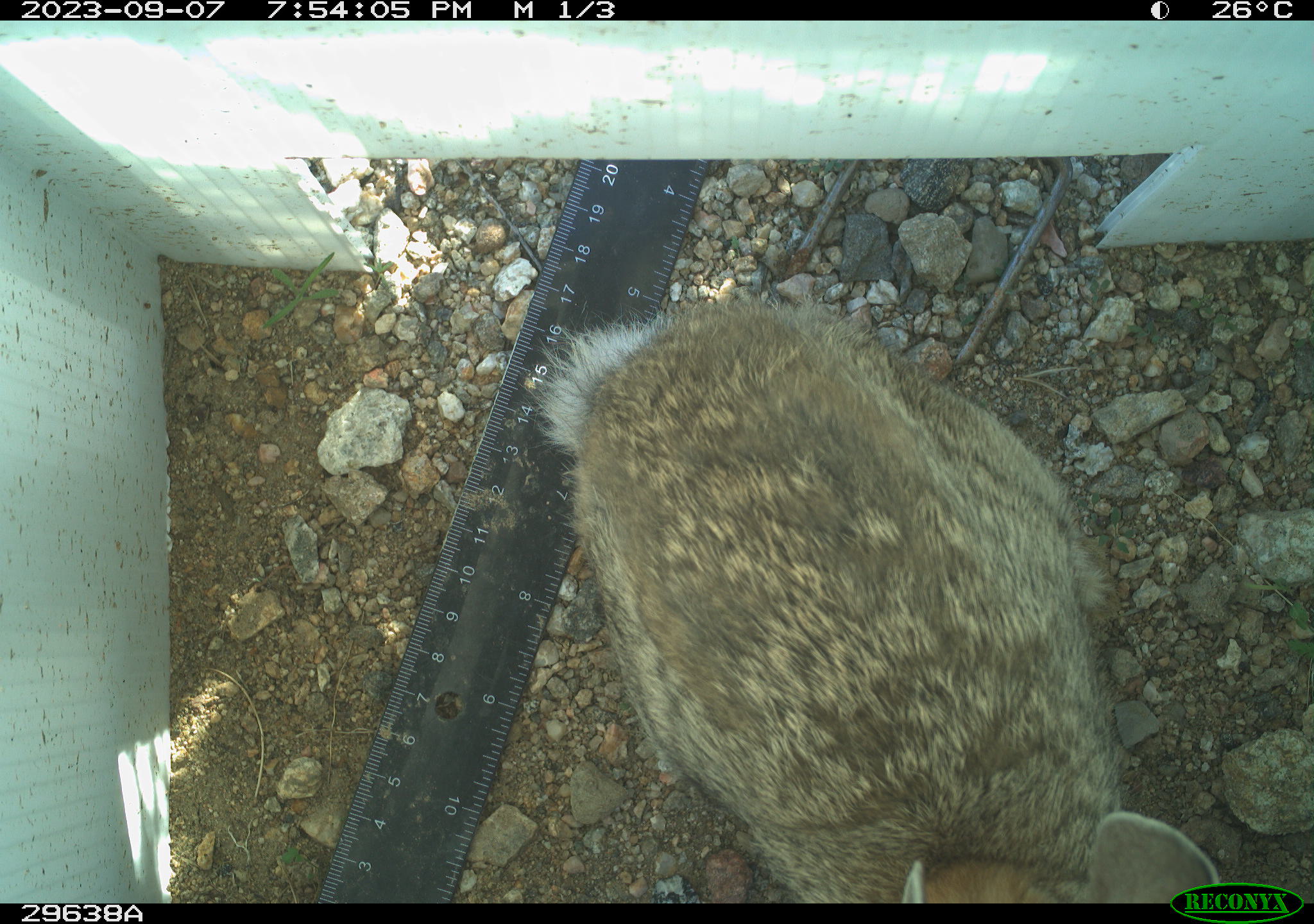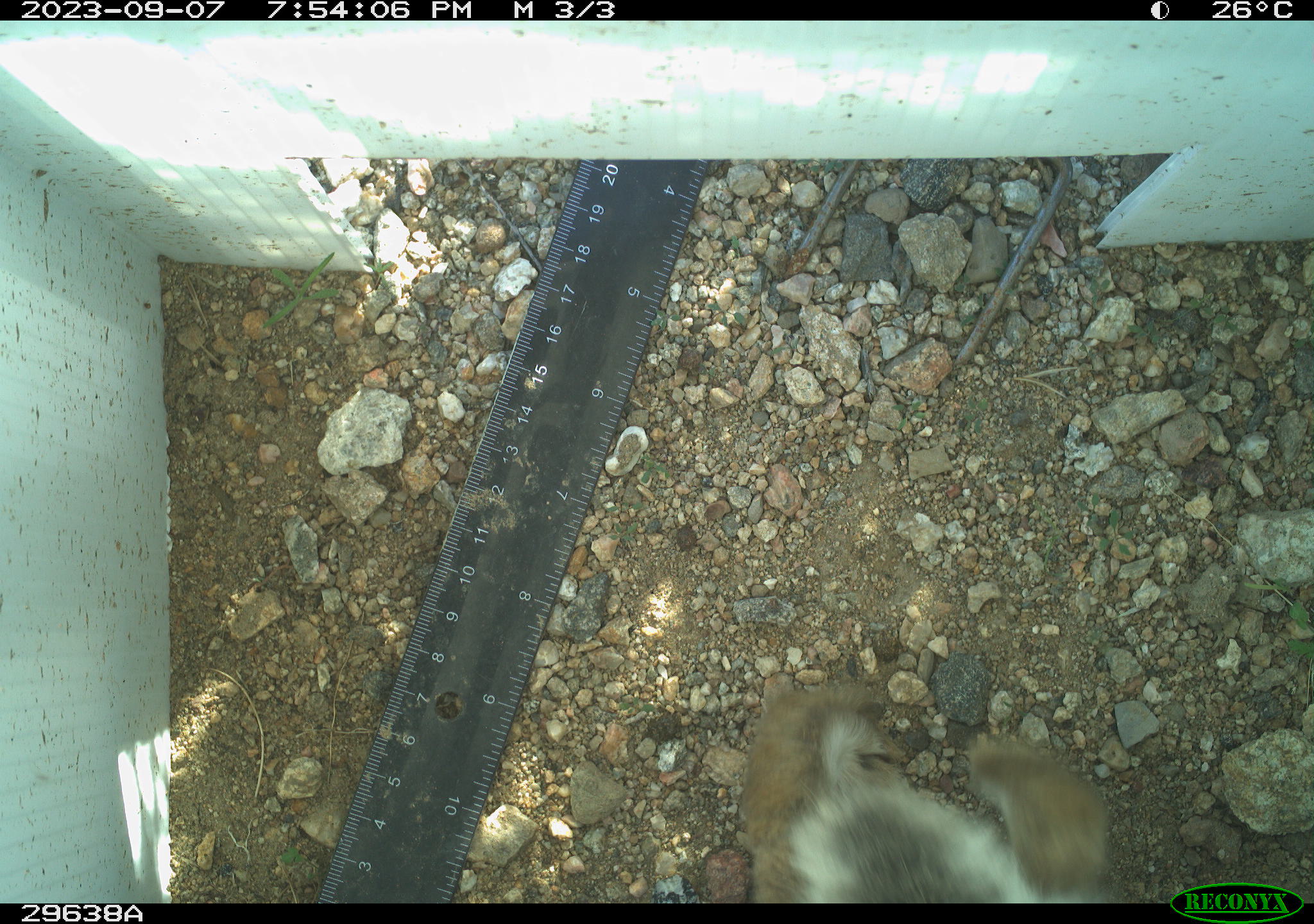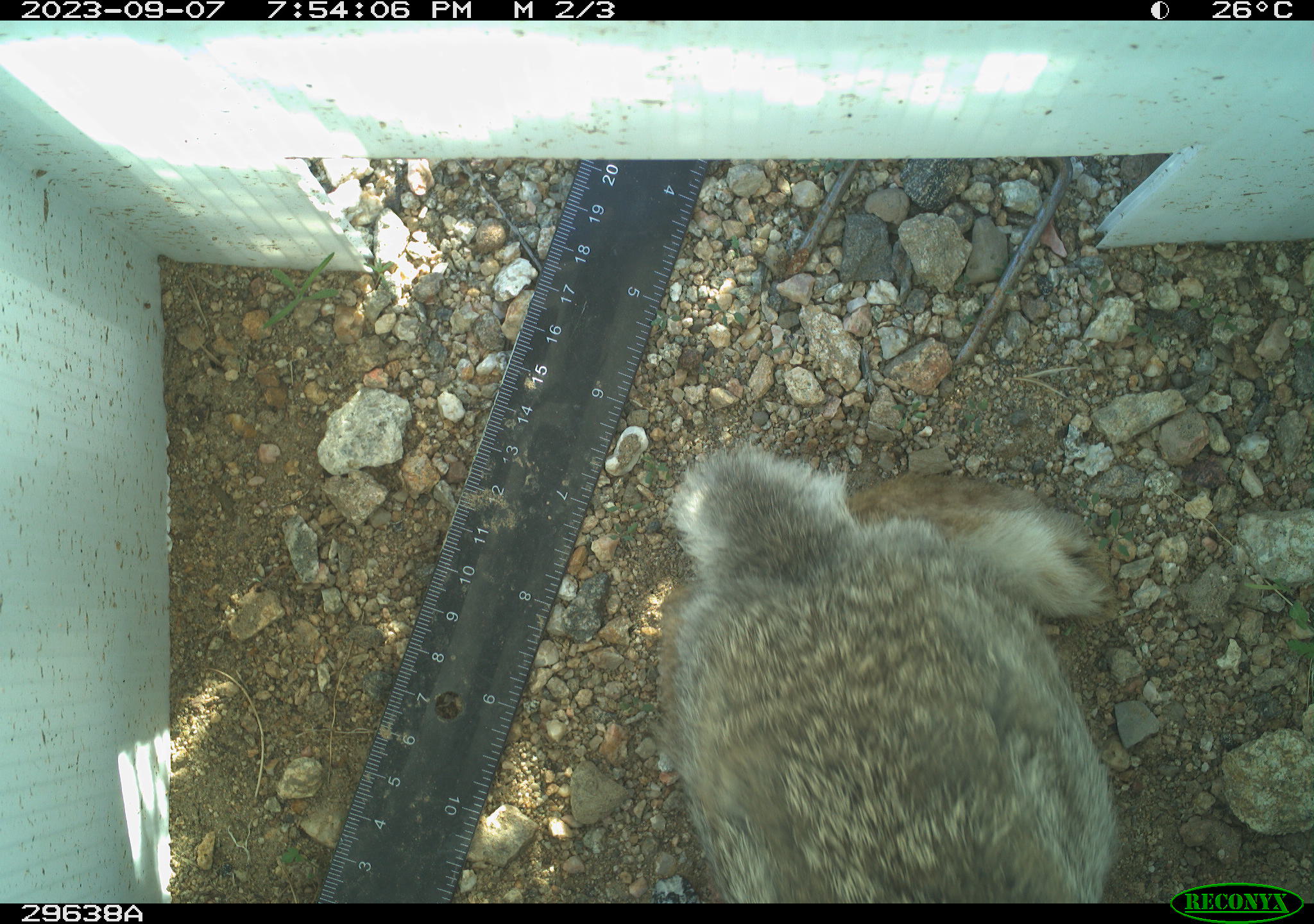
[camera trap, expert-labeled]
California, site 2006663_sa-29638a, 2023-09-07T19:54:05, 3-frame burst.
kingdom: Animalia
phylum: Chordata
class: Mammalia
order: Lagomorpha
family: Leporidae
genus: Lepus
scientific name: Lepus californicus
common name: black-tailed jackrabbit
Black-tailed jackrabbit (Lepus californicus).